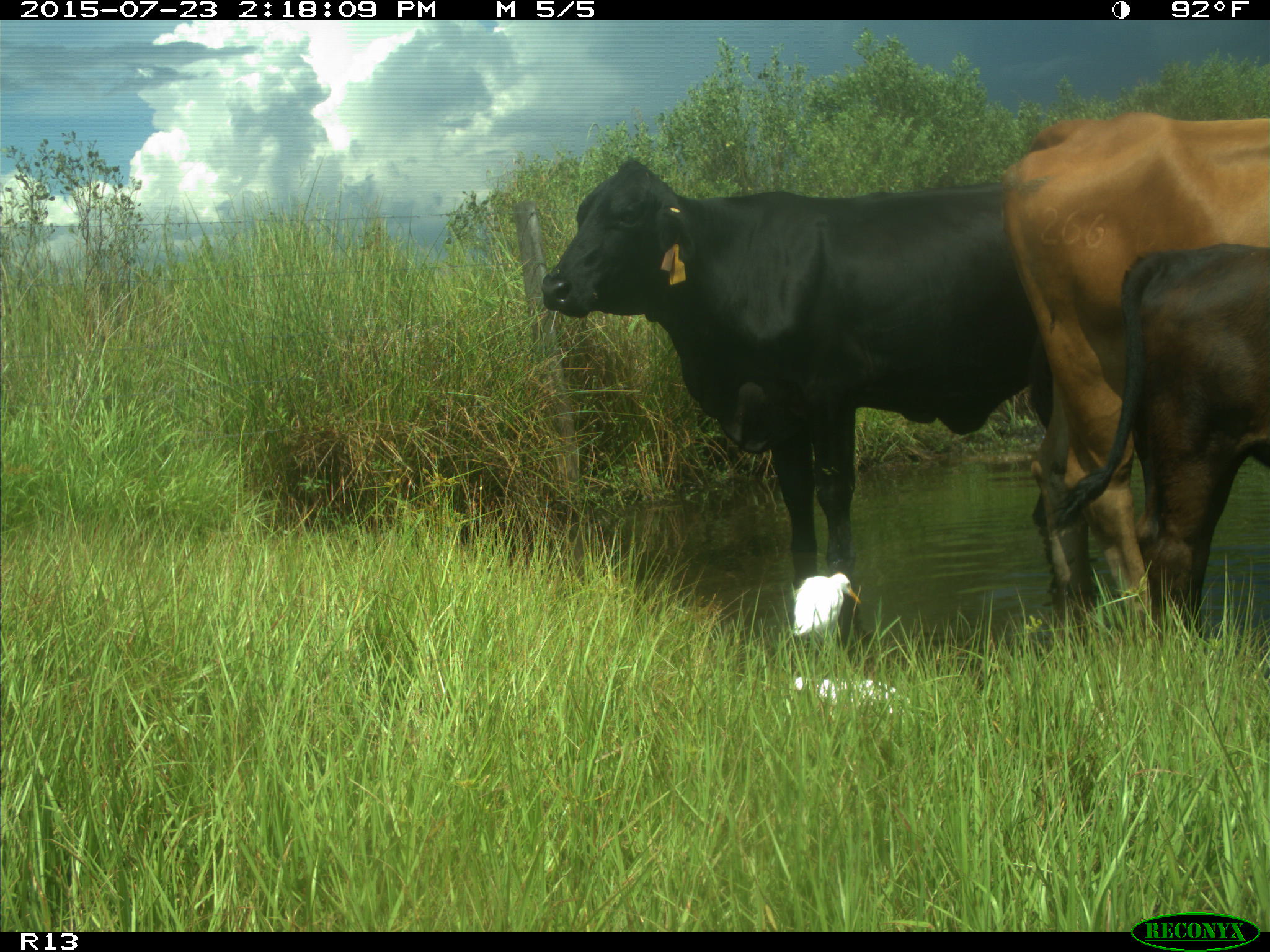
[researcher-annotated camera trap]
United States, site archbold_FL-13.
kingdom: Animalia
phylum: Chordata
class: Mammalia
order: Artiodactyla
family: Bovidae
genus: Bos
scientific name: Bos taurus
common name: domestic cow